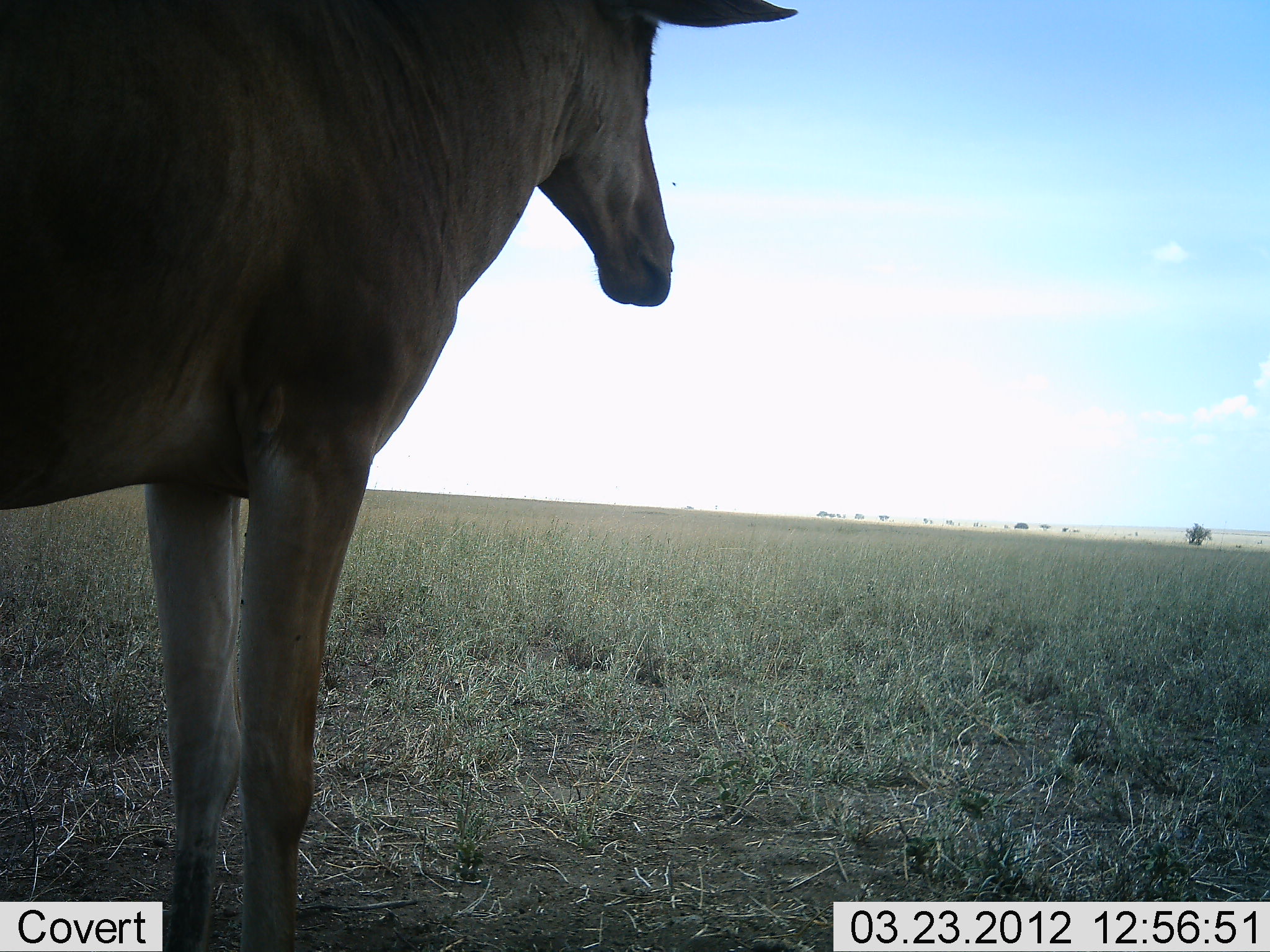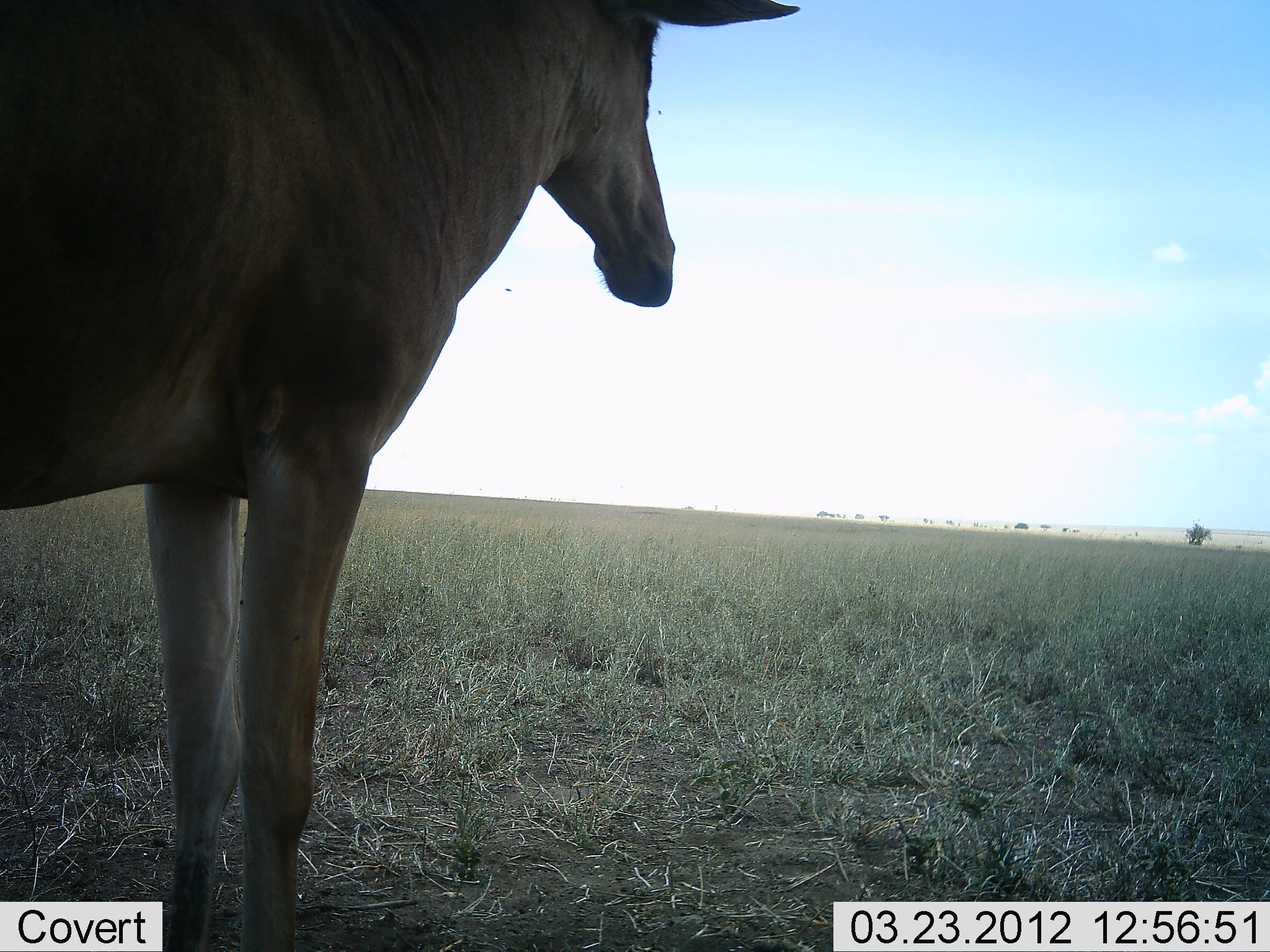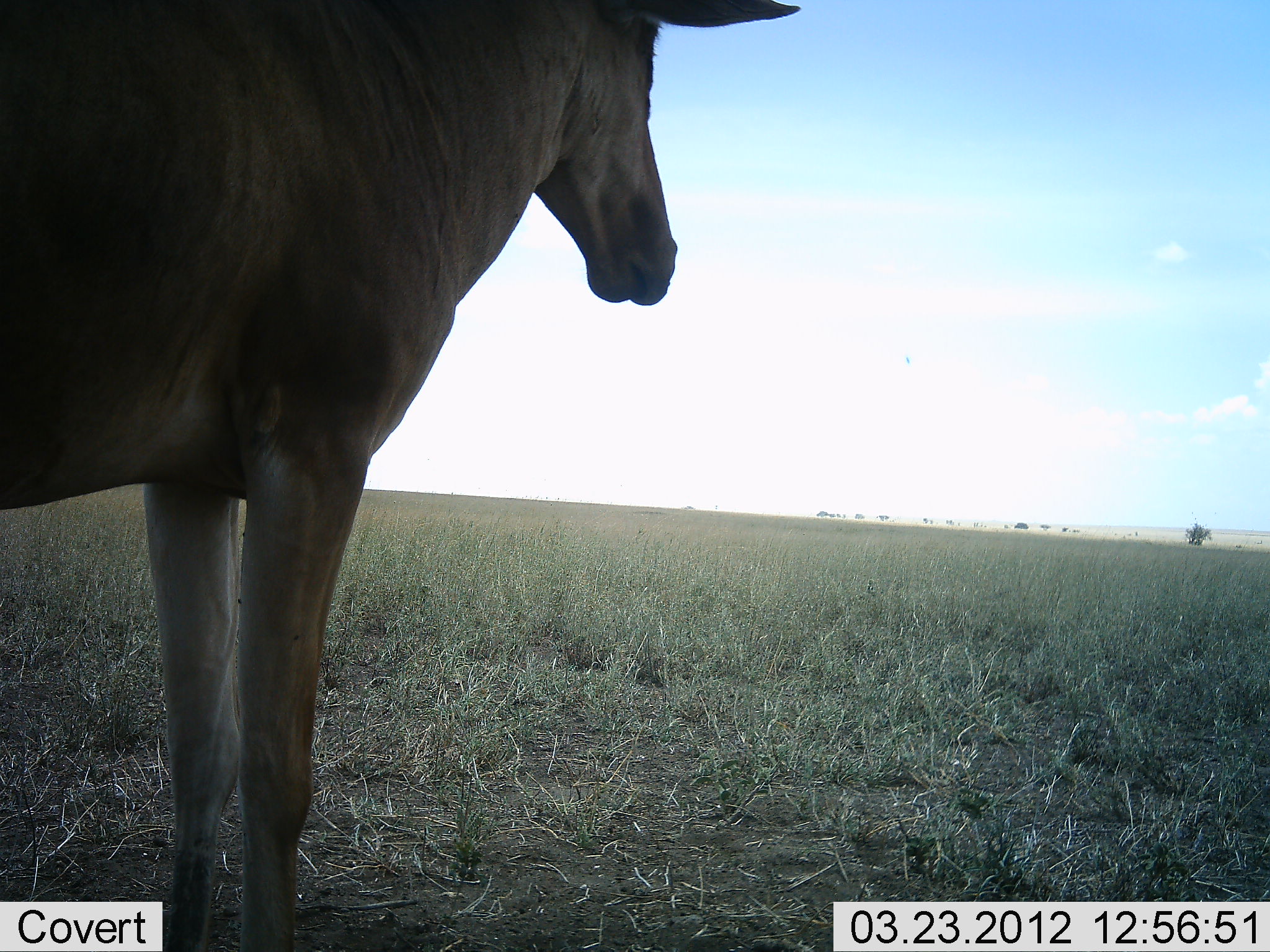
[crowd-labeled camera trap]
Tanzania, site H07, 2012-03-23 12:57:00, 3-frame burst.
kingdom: Animalia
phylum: Chordata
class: Mammalia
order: Artiodactyla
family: Bovidae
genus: Alcelaphus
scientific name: Alcelaphus buselaphus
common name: hartebeest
Hartebeest (Alcelaphus buselaphus), count 1. Behavior (volunteer vote fractions): standing 91%, resting 0%, moving 0%, interacting 0%. Young present (vote fraction): 0%. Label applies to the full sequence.